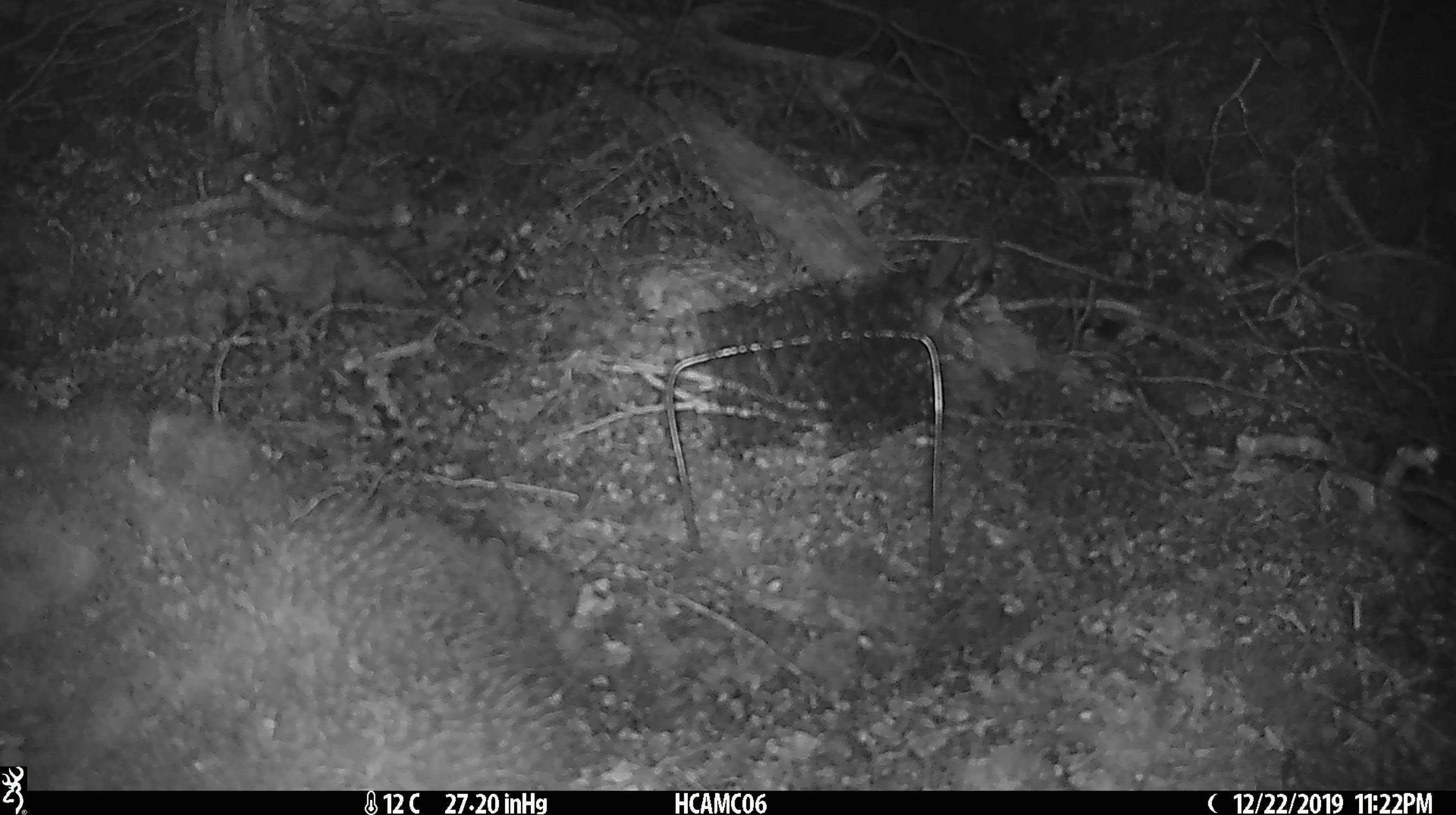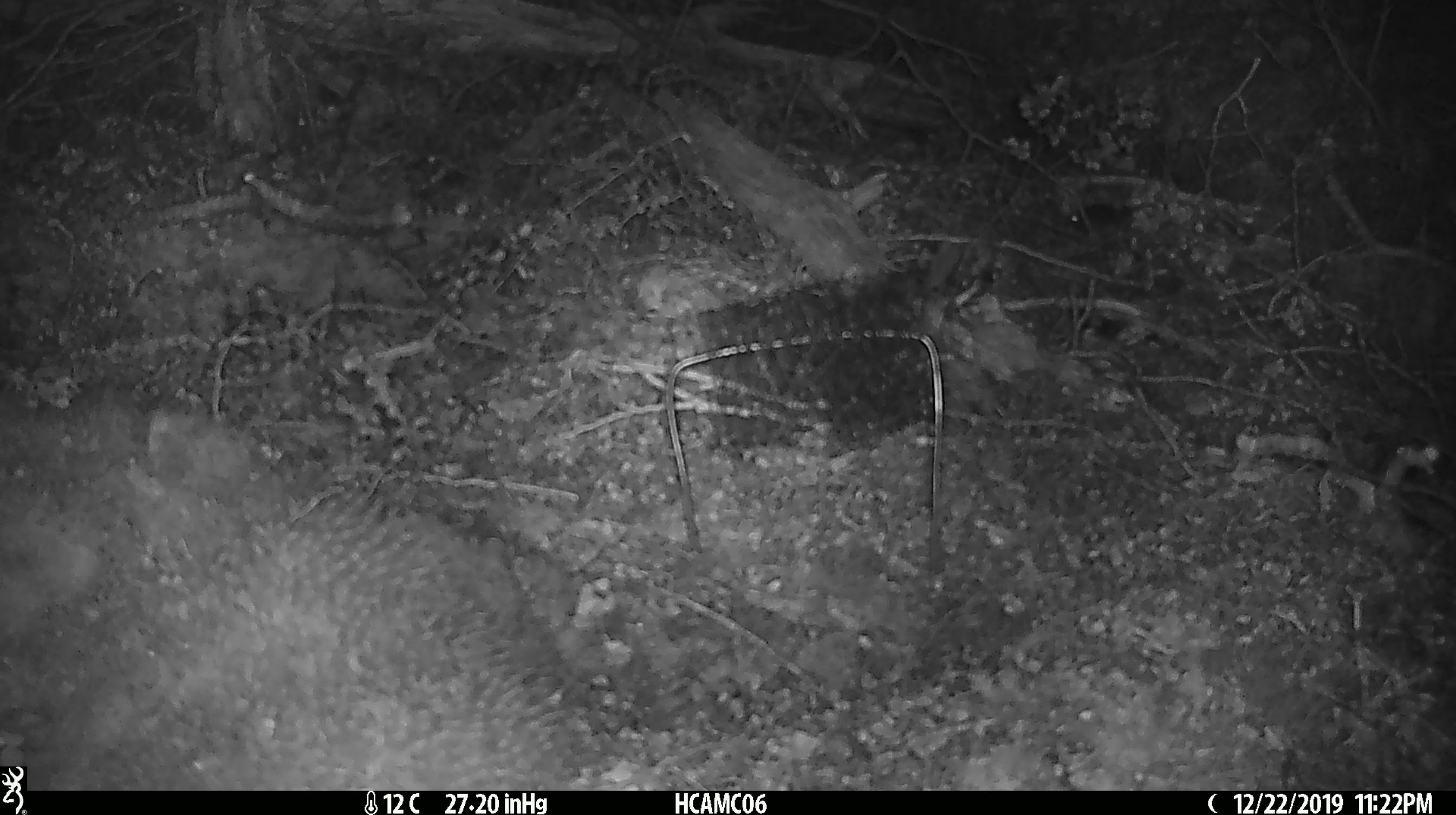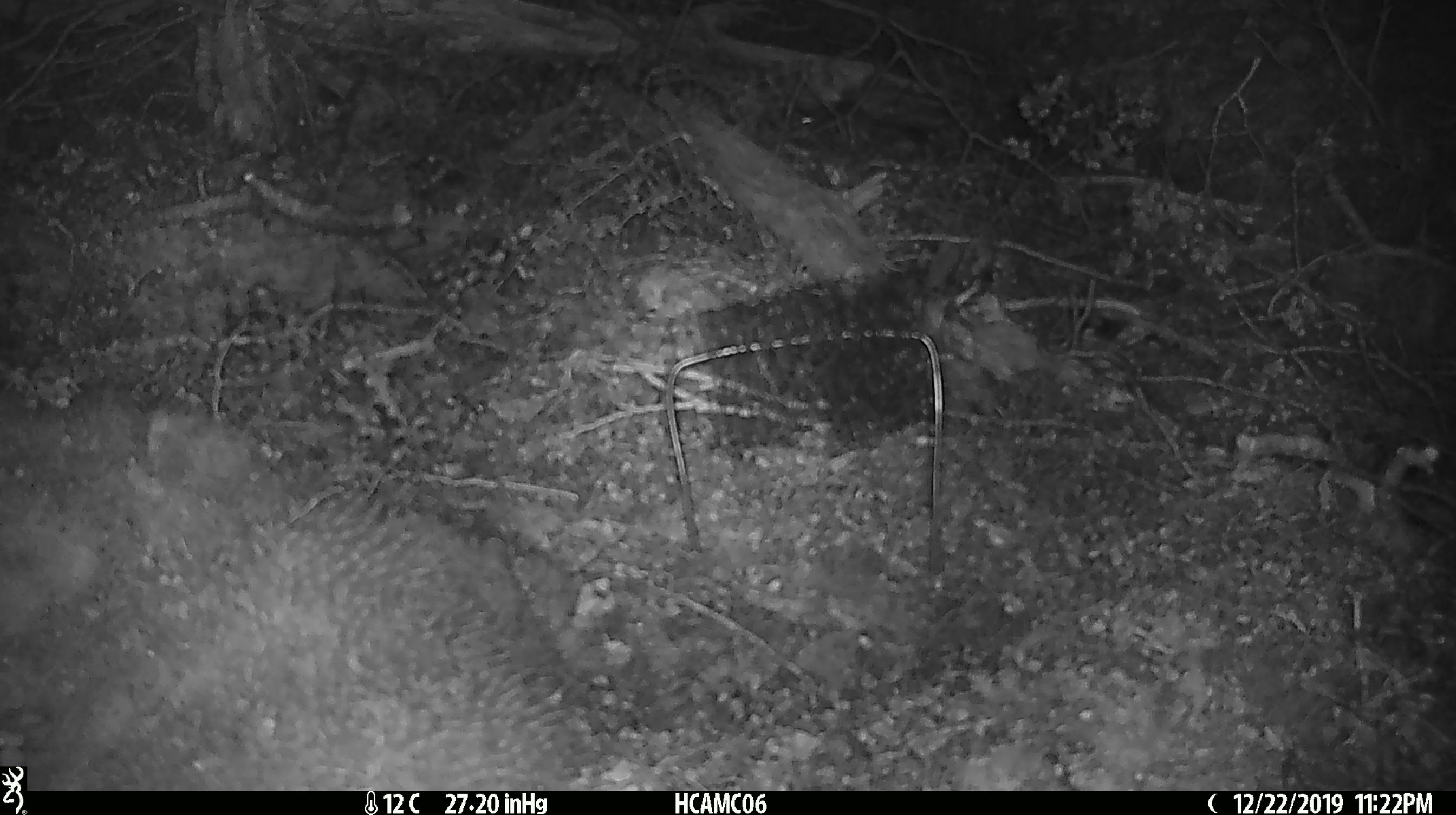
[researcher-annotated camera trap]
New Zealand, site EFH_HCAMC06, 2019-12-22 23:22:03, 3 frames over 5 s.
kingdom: Animalia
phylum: Chordata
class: Mammalia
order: Rodentia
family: Muridae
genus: Mus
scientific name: Mus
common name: mouse